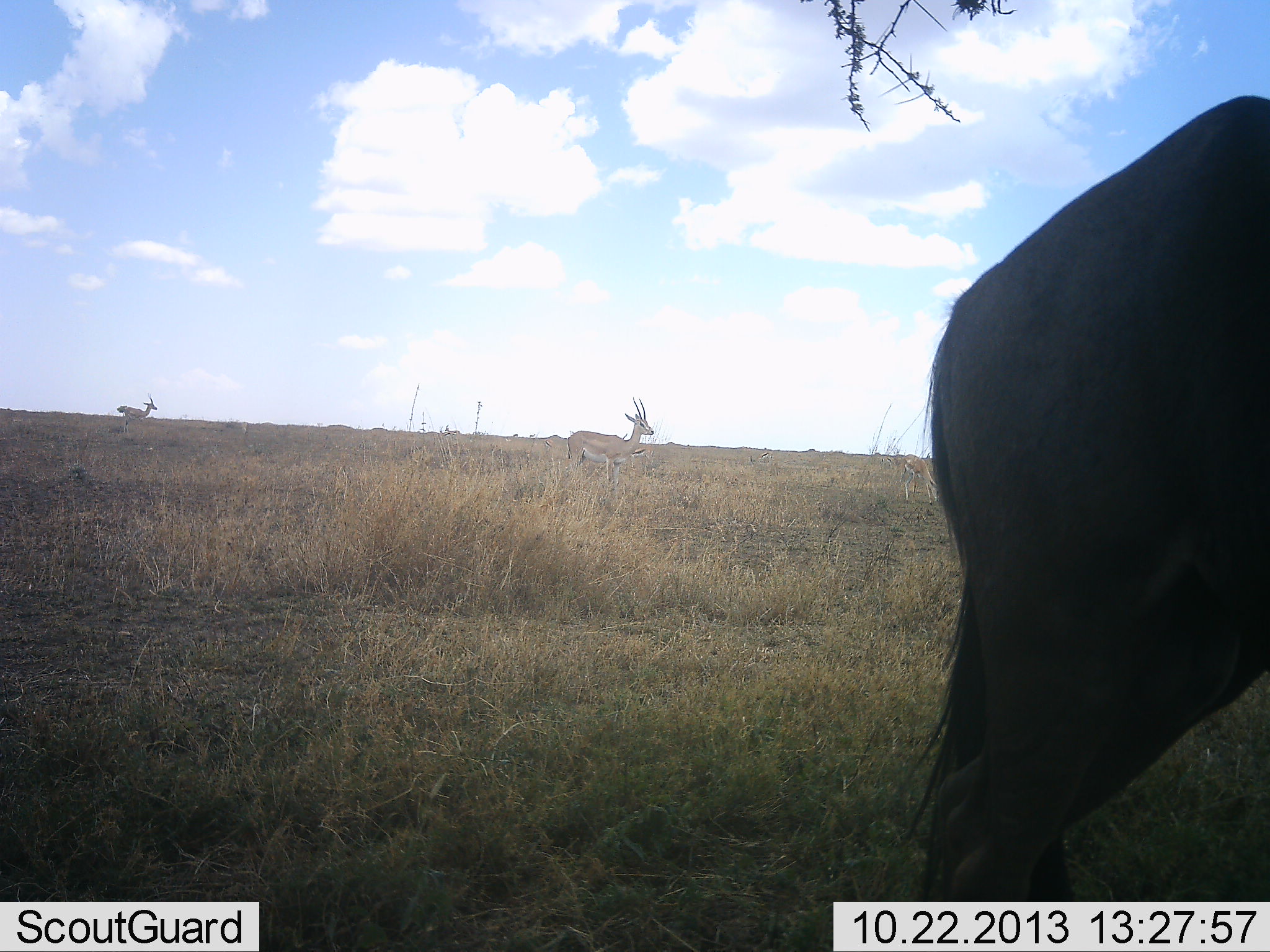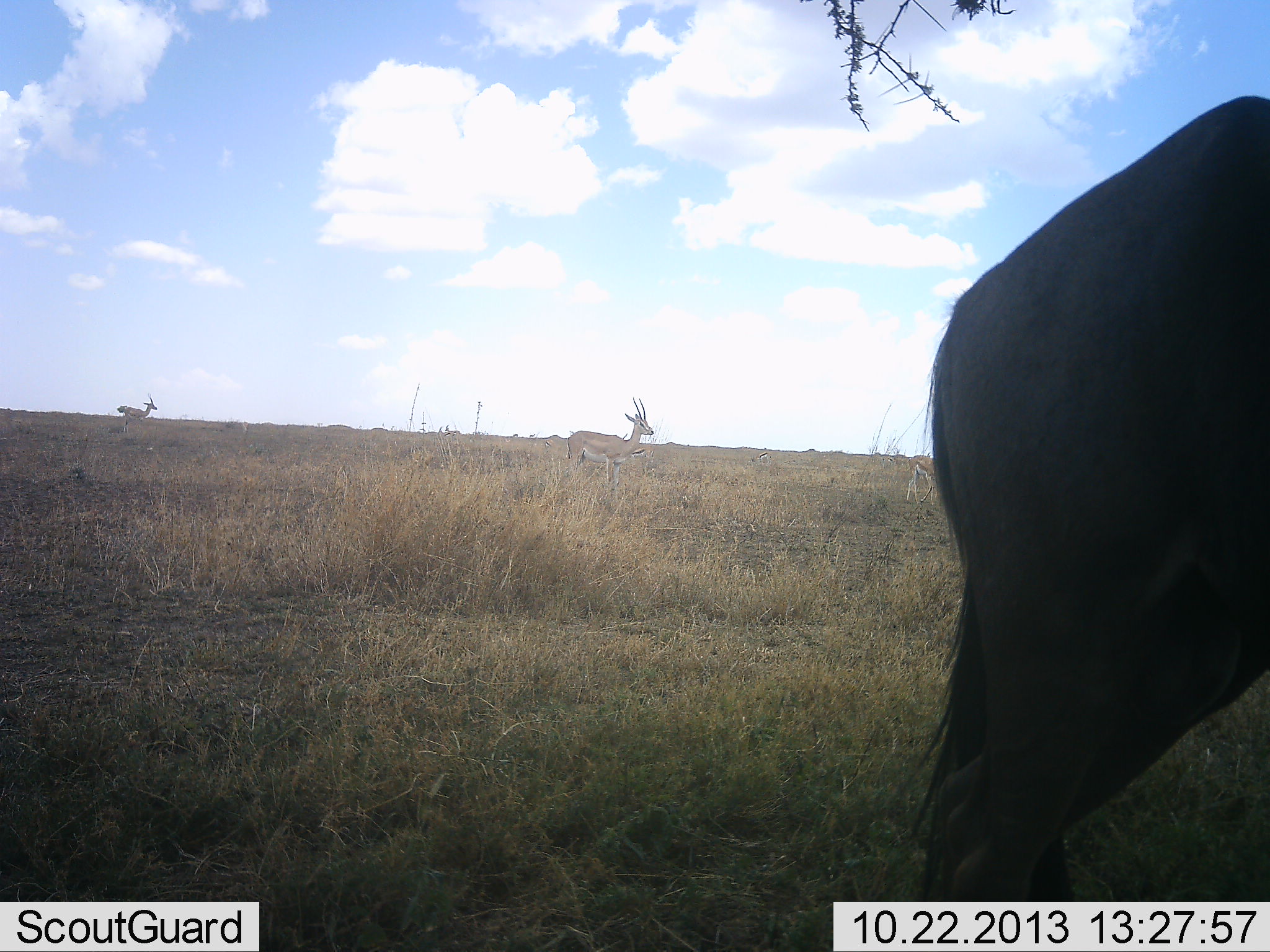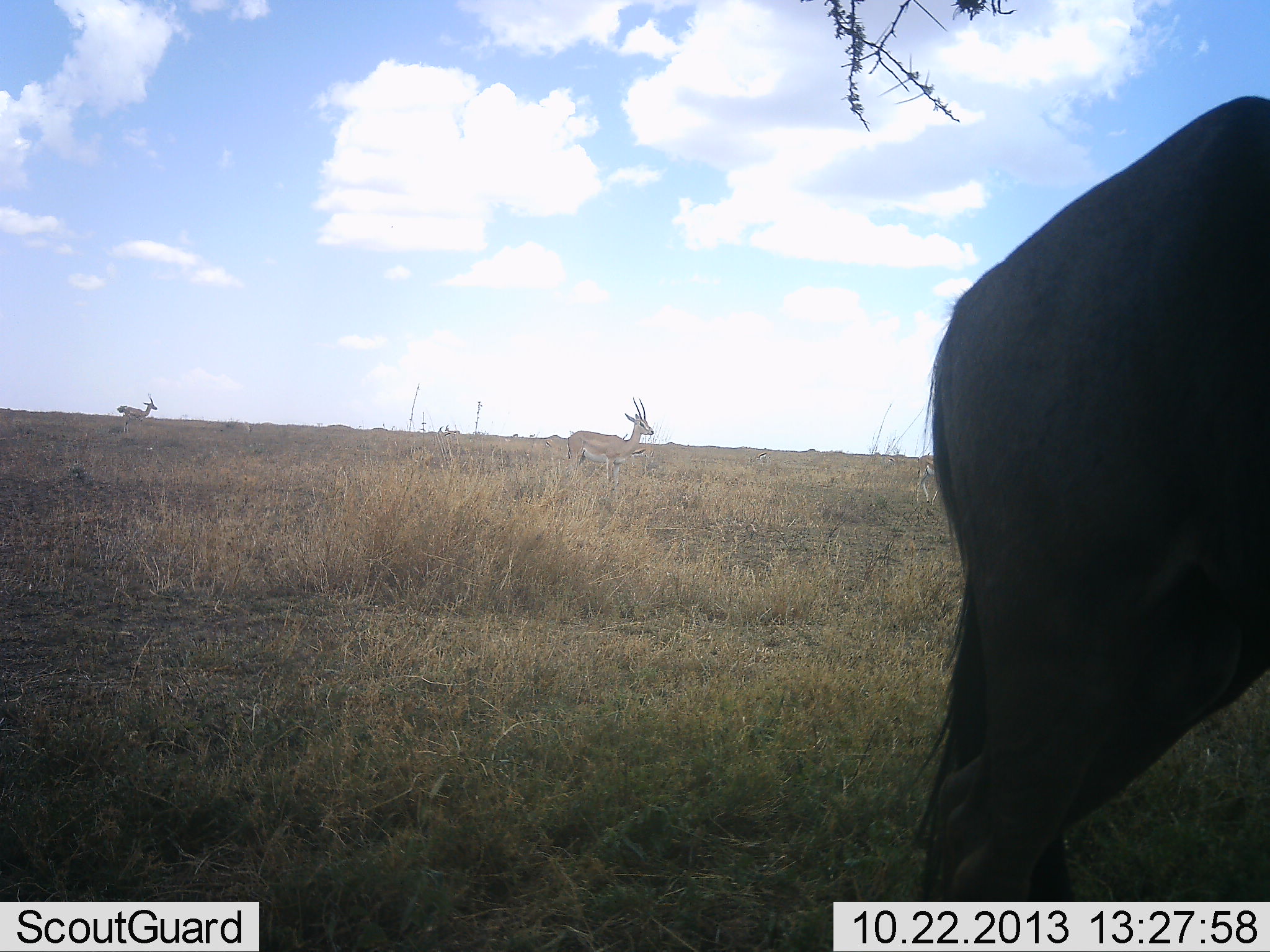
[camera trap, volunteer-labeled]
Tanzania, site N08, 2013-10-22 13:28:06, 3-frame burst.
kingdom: Animalia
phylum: Chordata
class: Mammalia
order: Artiodactyla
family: Bovidae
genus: Nanger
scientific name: Nanger granti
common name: grant's gazelle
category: gazellegrants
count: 3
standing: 94%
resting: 12%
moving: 18%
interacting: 0%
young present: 0%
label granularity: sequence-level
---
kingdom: Animalia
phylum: Chordata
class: Mammalia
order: Artiodactyla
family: Bovidae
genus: Connochaetes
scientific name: Connochaetes taurinus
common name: blue wildebeest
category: wildebeest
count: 1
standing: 100%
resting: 0%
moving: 0%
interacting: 0%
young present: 0%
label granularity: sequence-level